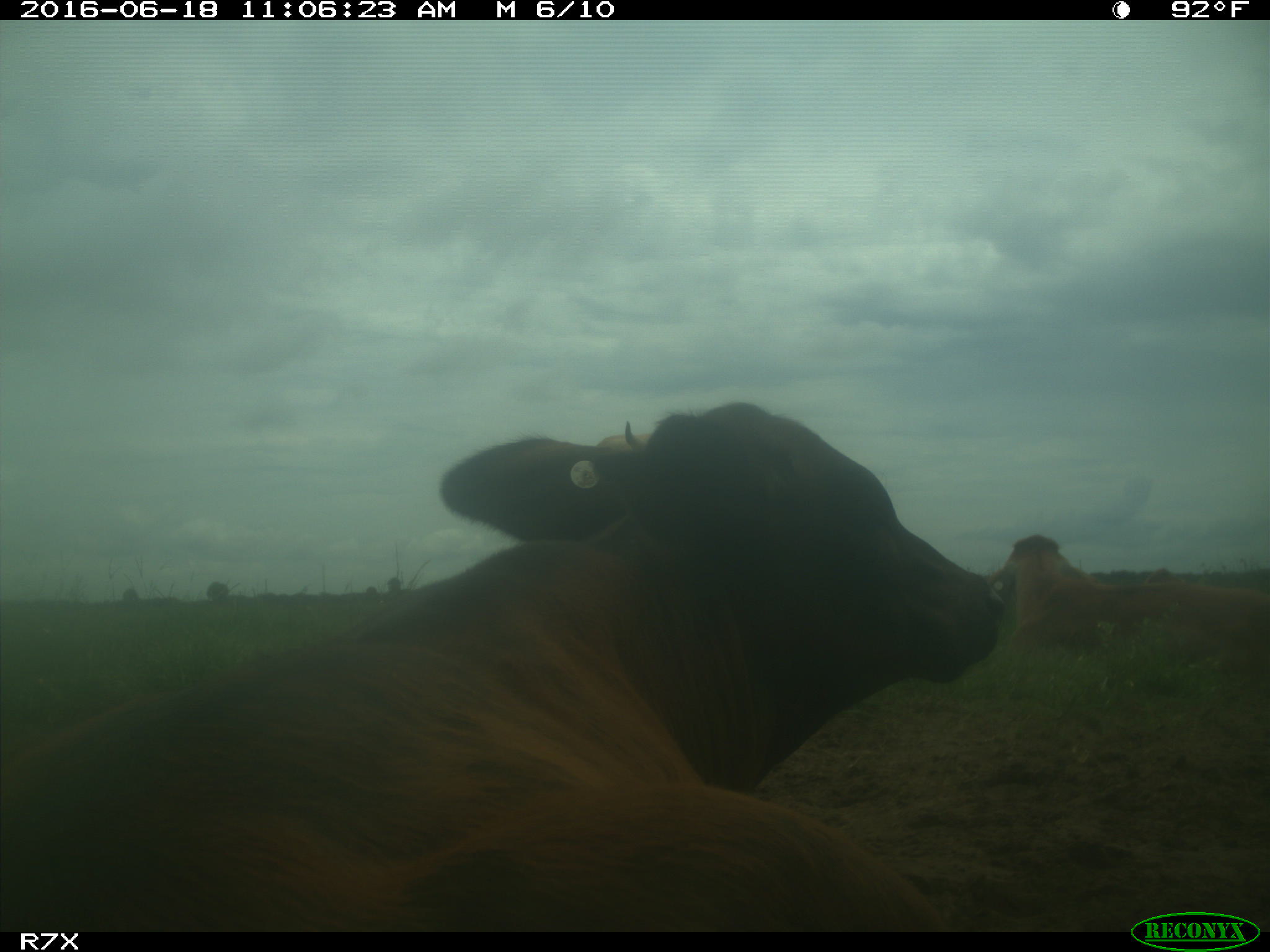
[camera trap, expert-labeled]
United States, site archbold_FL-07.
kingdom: Animalia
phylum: Chordata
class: Mammalia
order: Artiodactyla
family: Bovidae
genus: Bos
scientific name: Bos taurus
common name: domestic cow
Bos taurus (domestic cow).